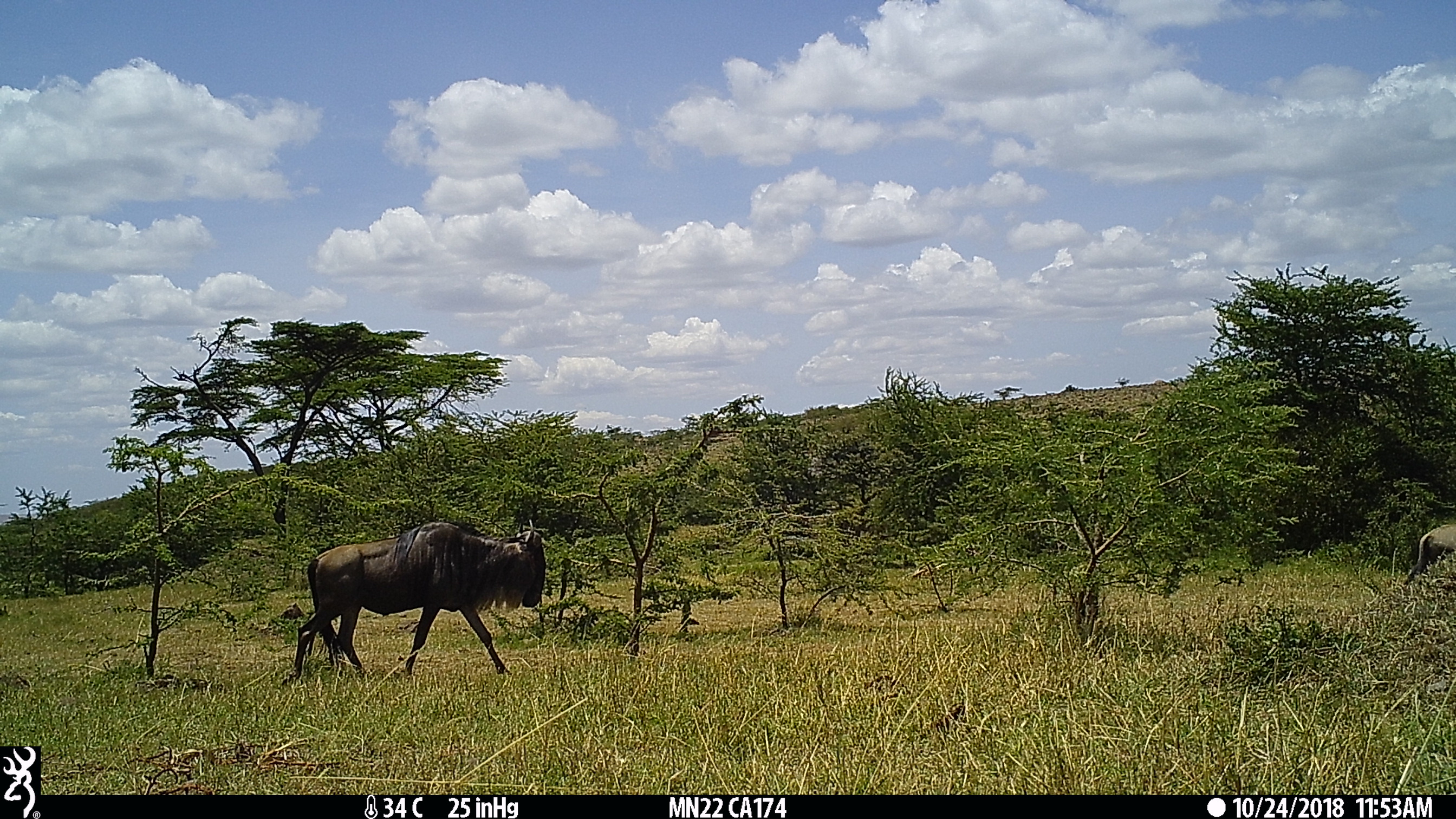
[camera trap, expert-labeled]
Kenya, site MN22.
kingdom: Animalia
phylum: Chordata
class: Mammalia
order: Artiodactyla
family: Bovidae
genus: Connochaetes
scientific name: Connochaetes taurinus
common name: blue wildebeest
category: wildebeest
Wildebeest (blue wildebeest) (Connochaetes taurinus).